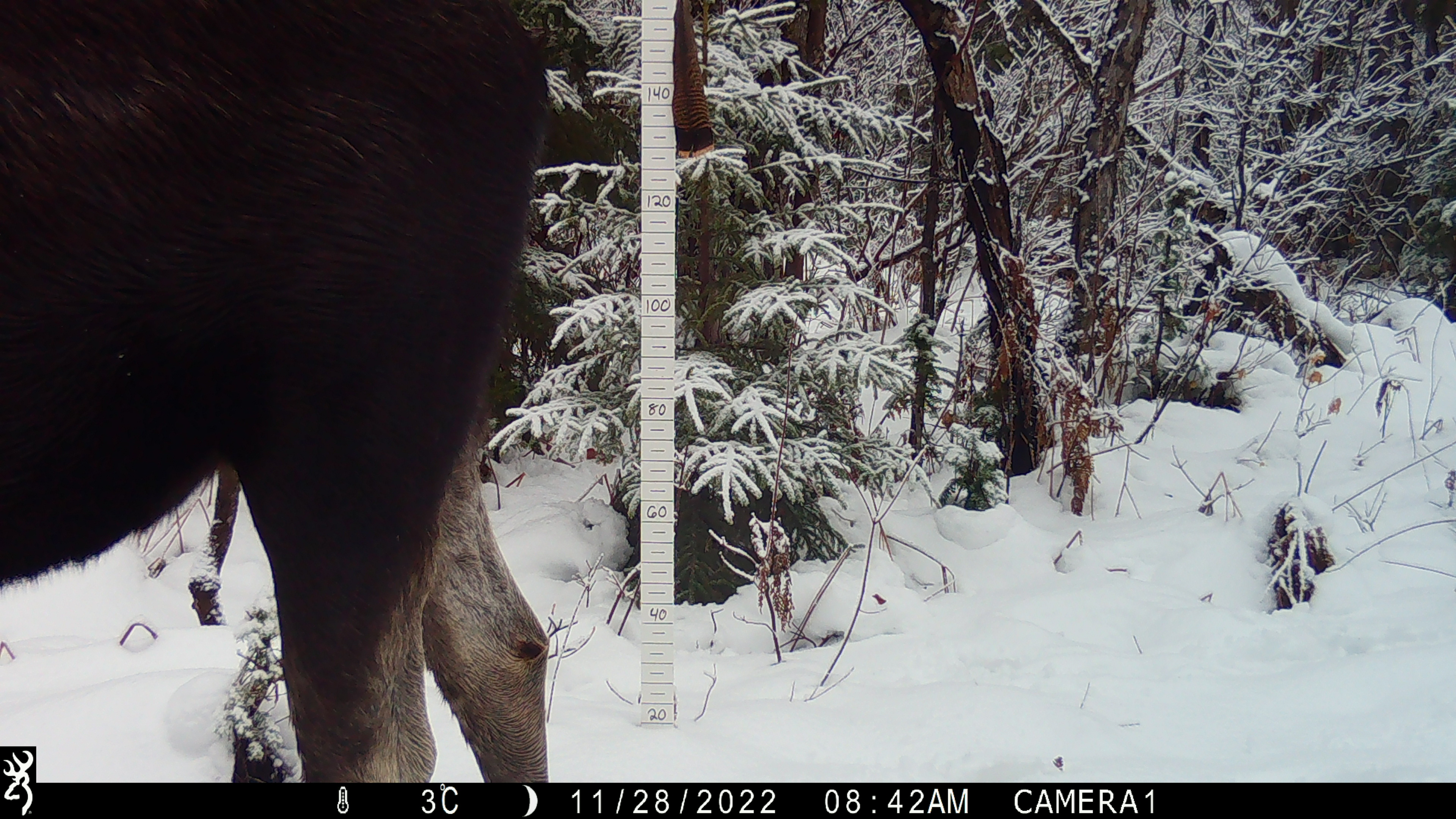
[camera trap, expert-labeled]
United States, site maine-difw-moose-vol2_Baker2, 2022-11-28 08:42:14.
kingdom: Animalia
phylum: Chordata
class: Mammalia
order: Artiodactyla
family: Cervidae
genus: Alces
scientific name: Alces alces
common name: moose